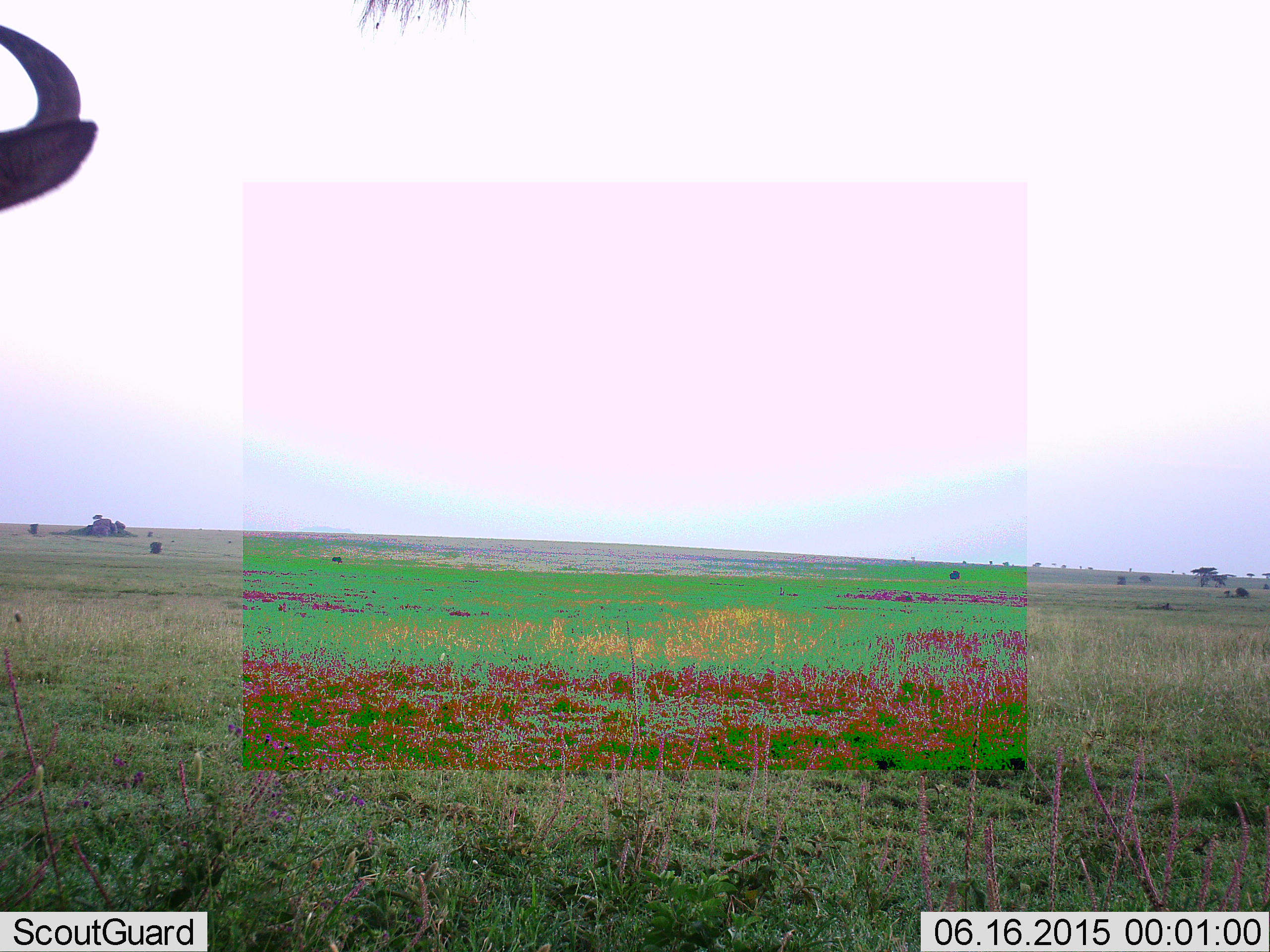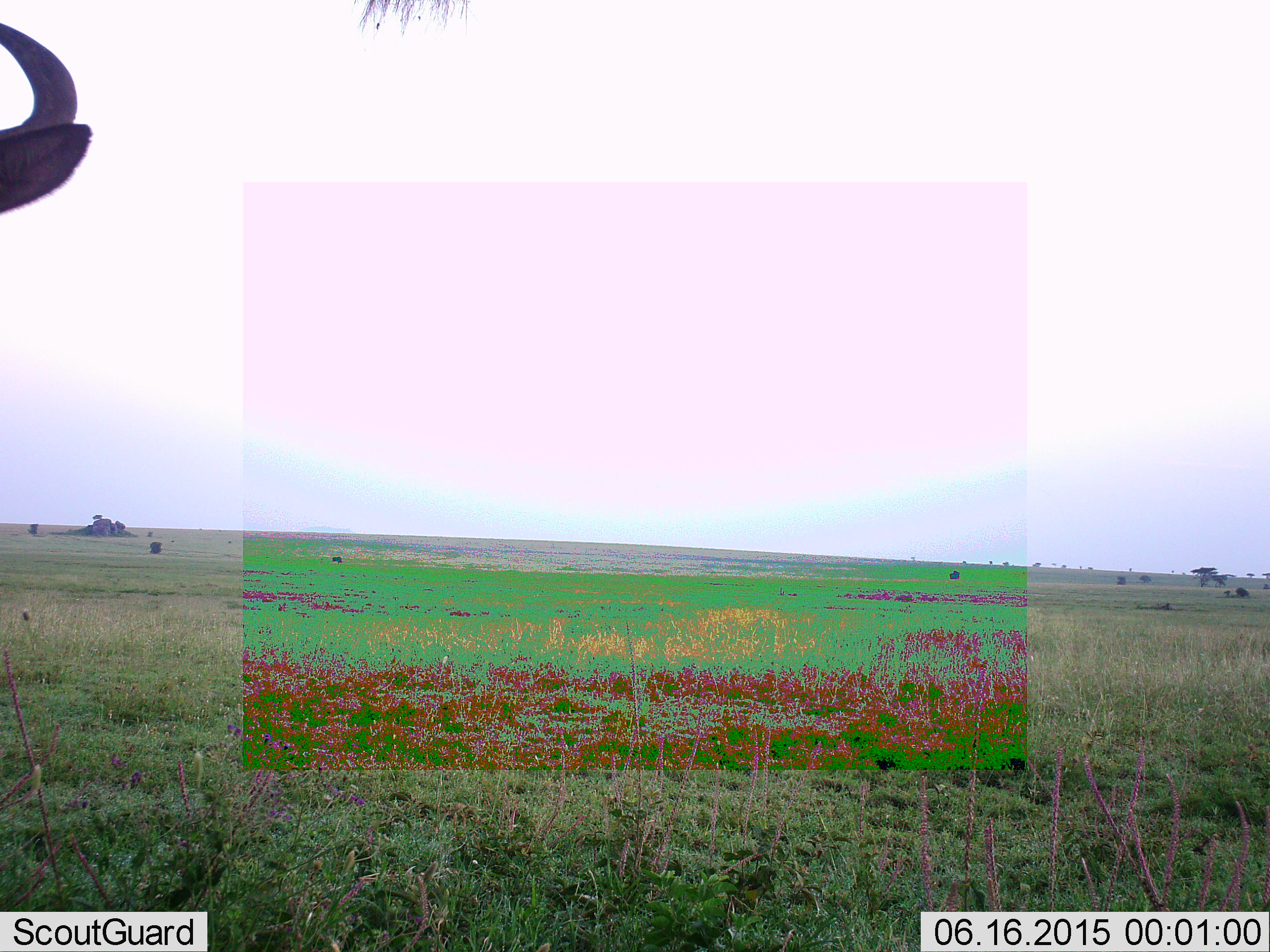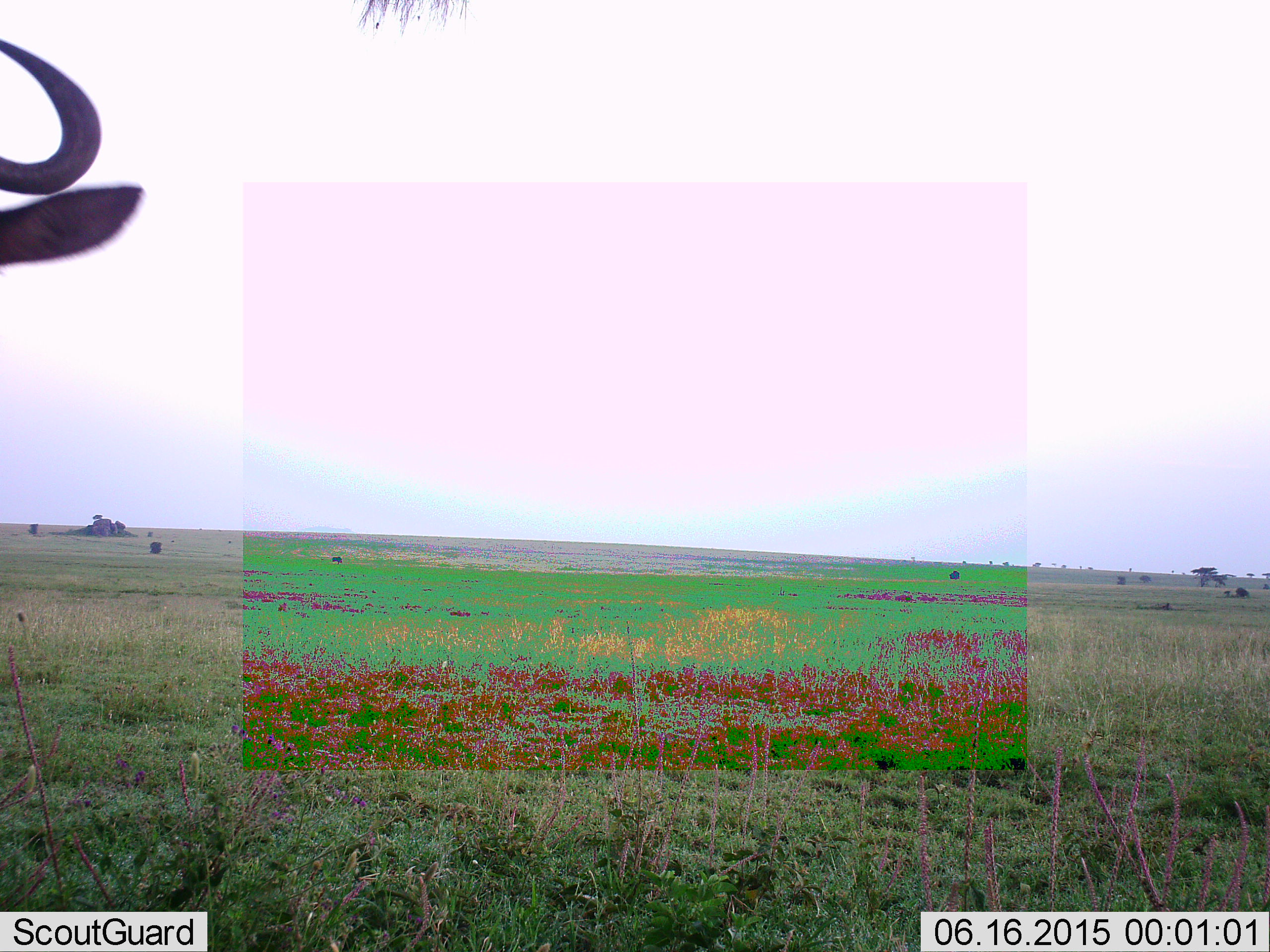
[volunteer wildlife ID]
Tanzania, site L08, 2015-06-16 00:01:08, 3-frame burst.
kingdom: Animalia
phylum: Chordata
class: Mammalia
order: Artiodactyla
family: Bovidae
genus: Connochaetes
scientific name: Connochaetes taurinus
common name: blue wildebeest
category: wildebeest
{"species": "wildebeest (blue wildebeest) (Connochaetes taurinus)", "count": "1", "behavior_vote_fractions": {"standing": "100%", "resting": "0%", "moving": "0%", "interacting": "0%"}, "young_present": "0%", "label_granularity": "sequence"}